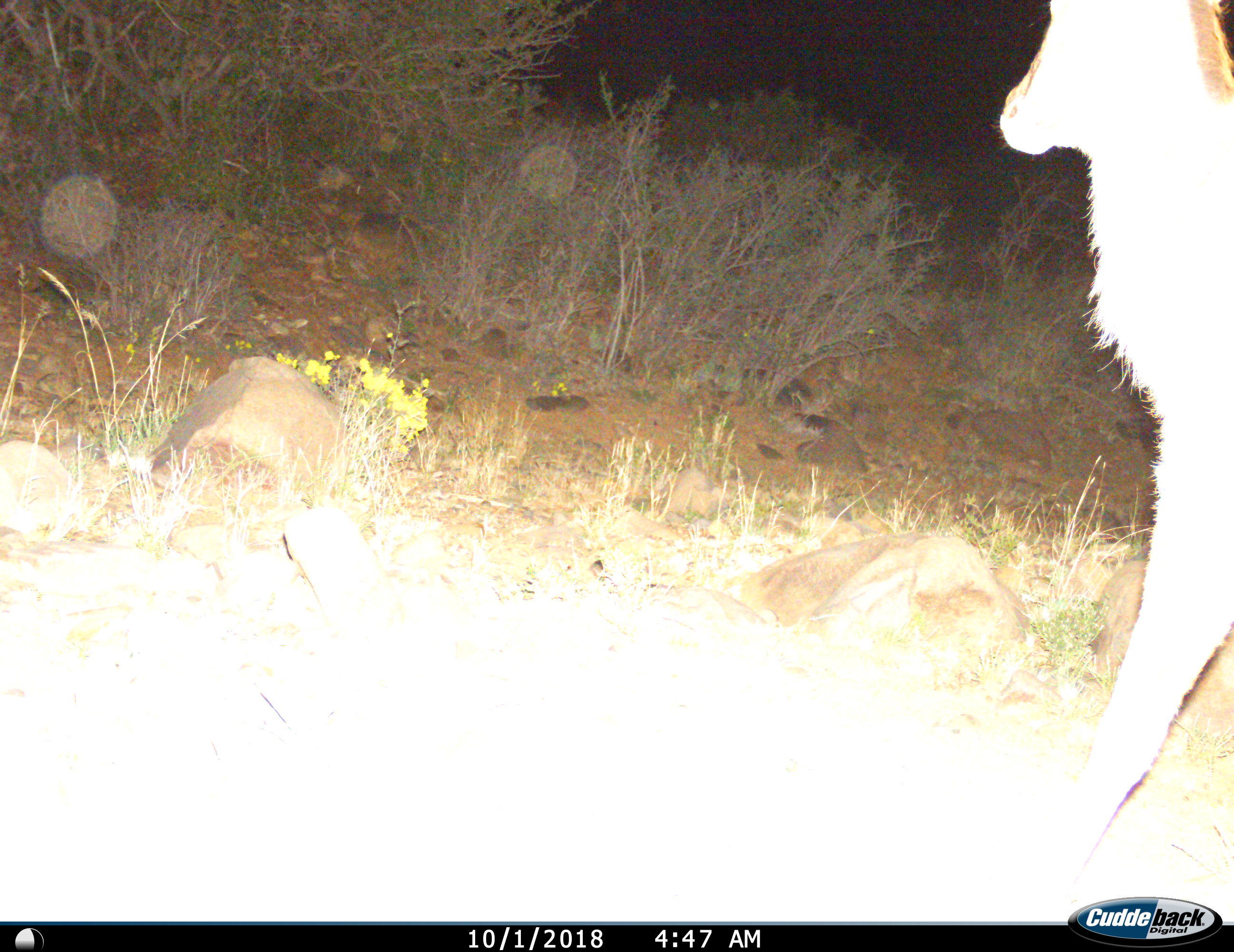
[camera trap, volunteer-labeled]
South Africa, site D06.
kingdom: Animalia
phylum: Chordata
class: Mammalia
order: Artiodactyla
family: Bovidae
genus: Tragelaphus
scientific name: Tragelaphus strepsiceros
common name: greater kudu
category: kudu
Kudu (greater kudu) (Tragelaphus strepsiceros), count 1. Behavior (volunteer vote fractions): standing 40%, resting 0%, moving 60%, interacting 0%. Young present (vote fraction): 0%. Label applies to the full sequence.